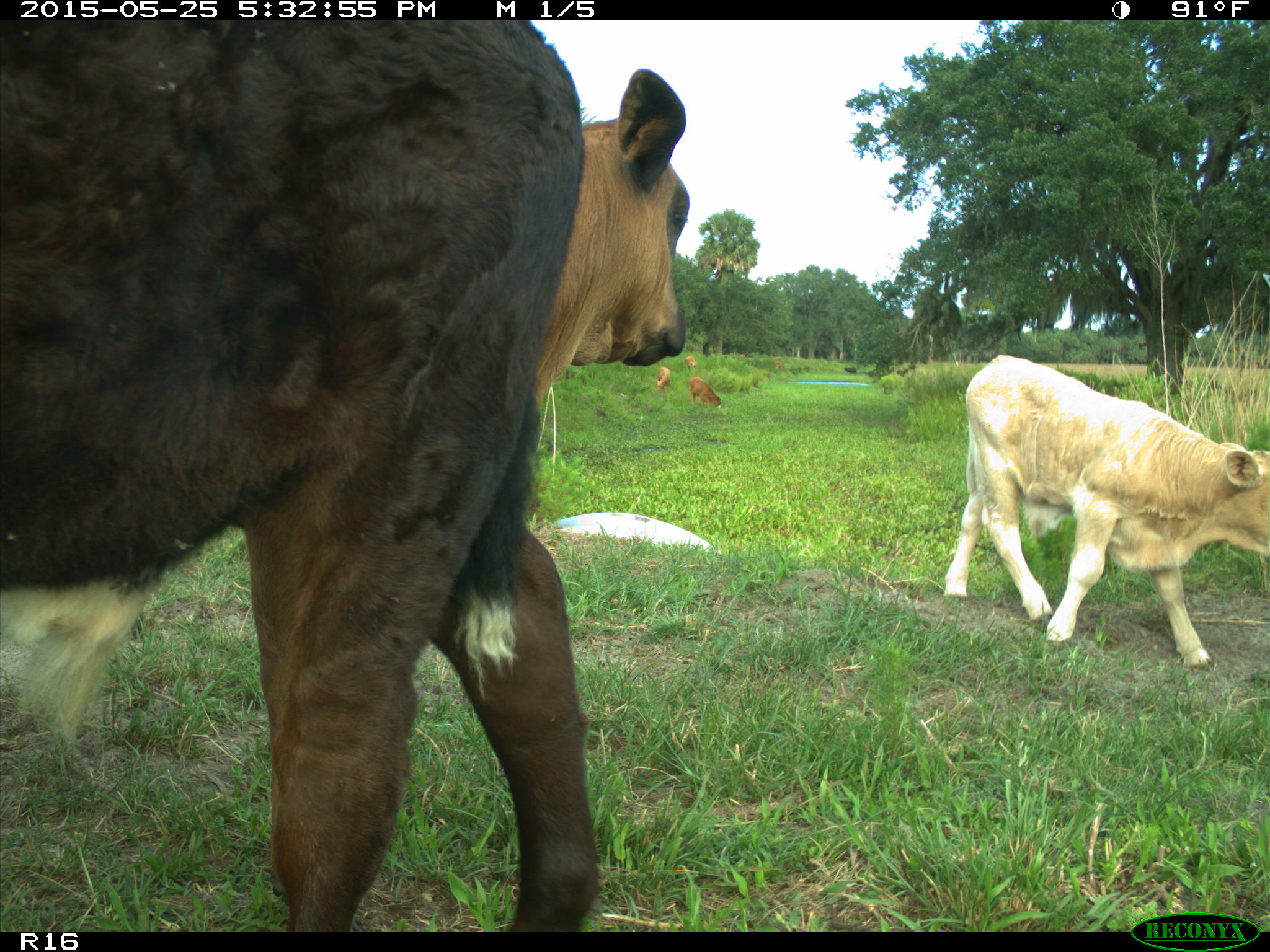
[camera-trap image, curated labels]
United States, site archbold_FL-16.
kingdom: Animalia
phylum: Chordata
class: Mammalia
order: Artiodactyla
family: Bovidae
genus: Bos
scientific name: Bos taurus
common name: domestic cow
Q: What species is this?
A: Bos taurus (domestic cow).